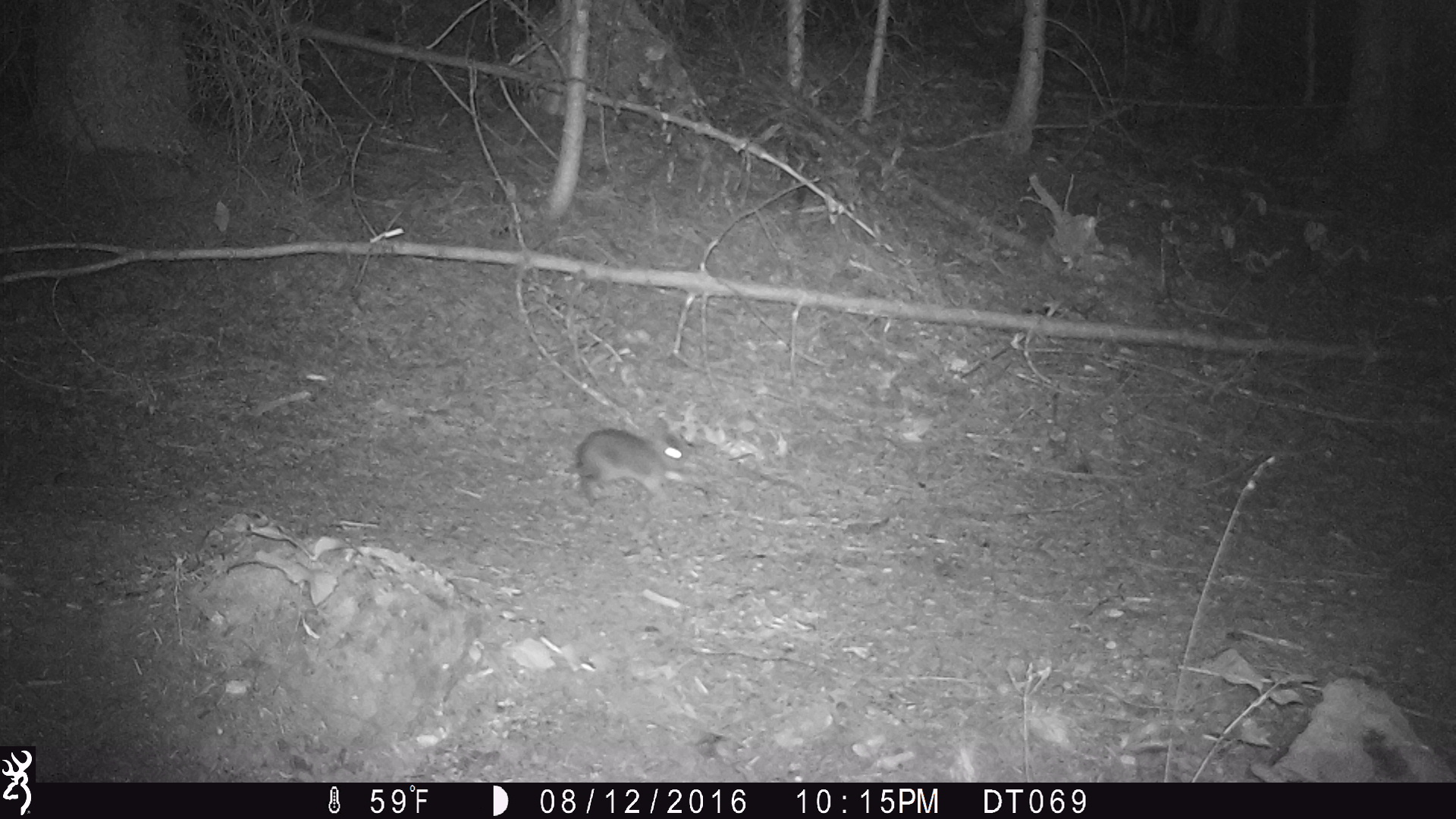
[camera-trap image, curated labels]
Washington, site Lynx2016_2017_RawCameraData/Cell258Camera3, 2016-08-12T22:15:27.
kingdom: Animalia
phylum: Chordata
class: Mammalia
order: Lagomorpha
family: Leporidae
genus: Lepus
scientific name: Lepus americanus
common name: snowshoe hare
Lepus americanus (snowshoe hare). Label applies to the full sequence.